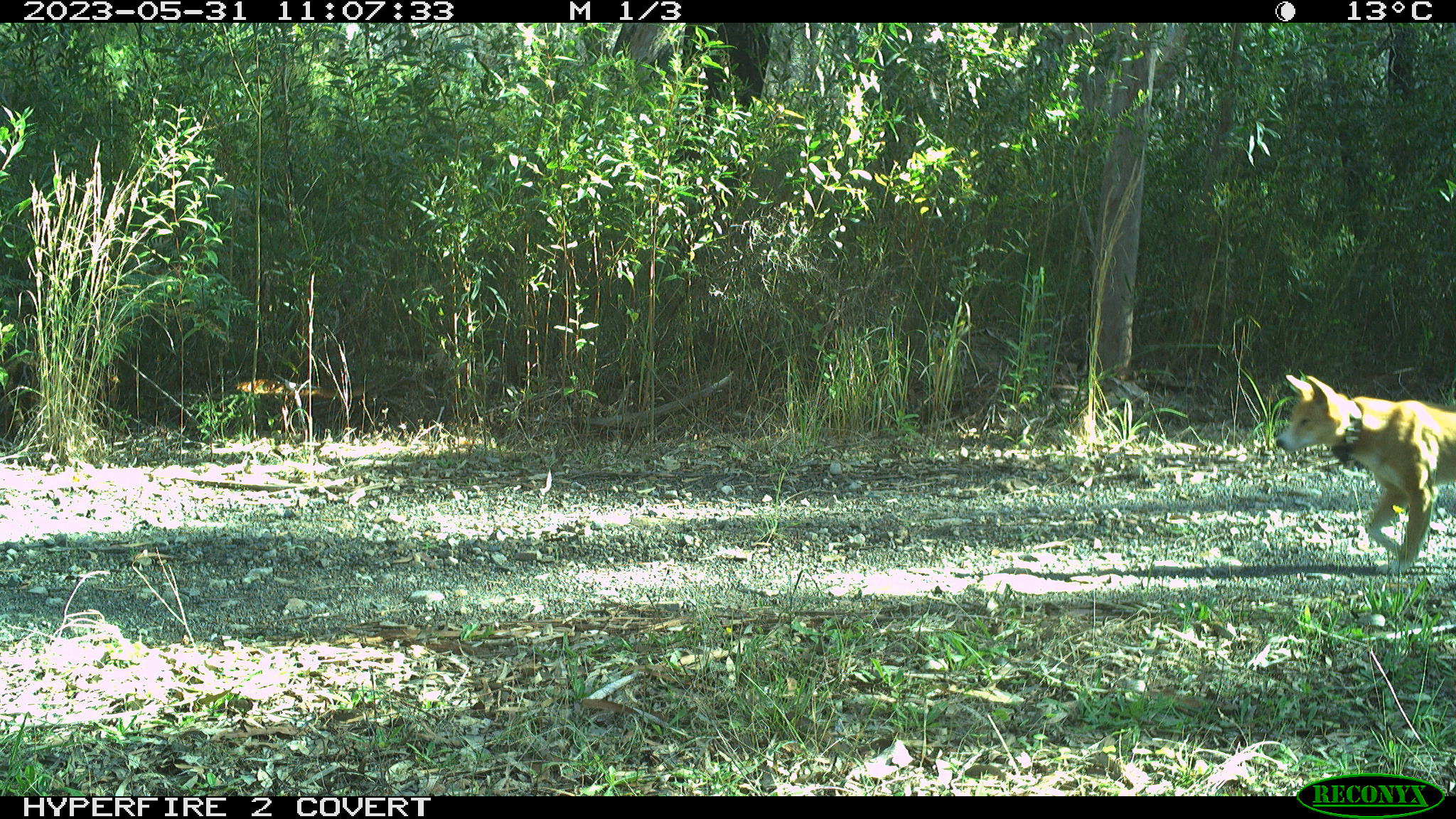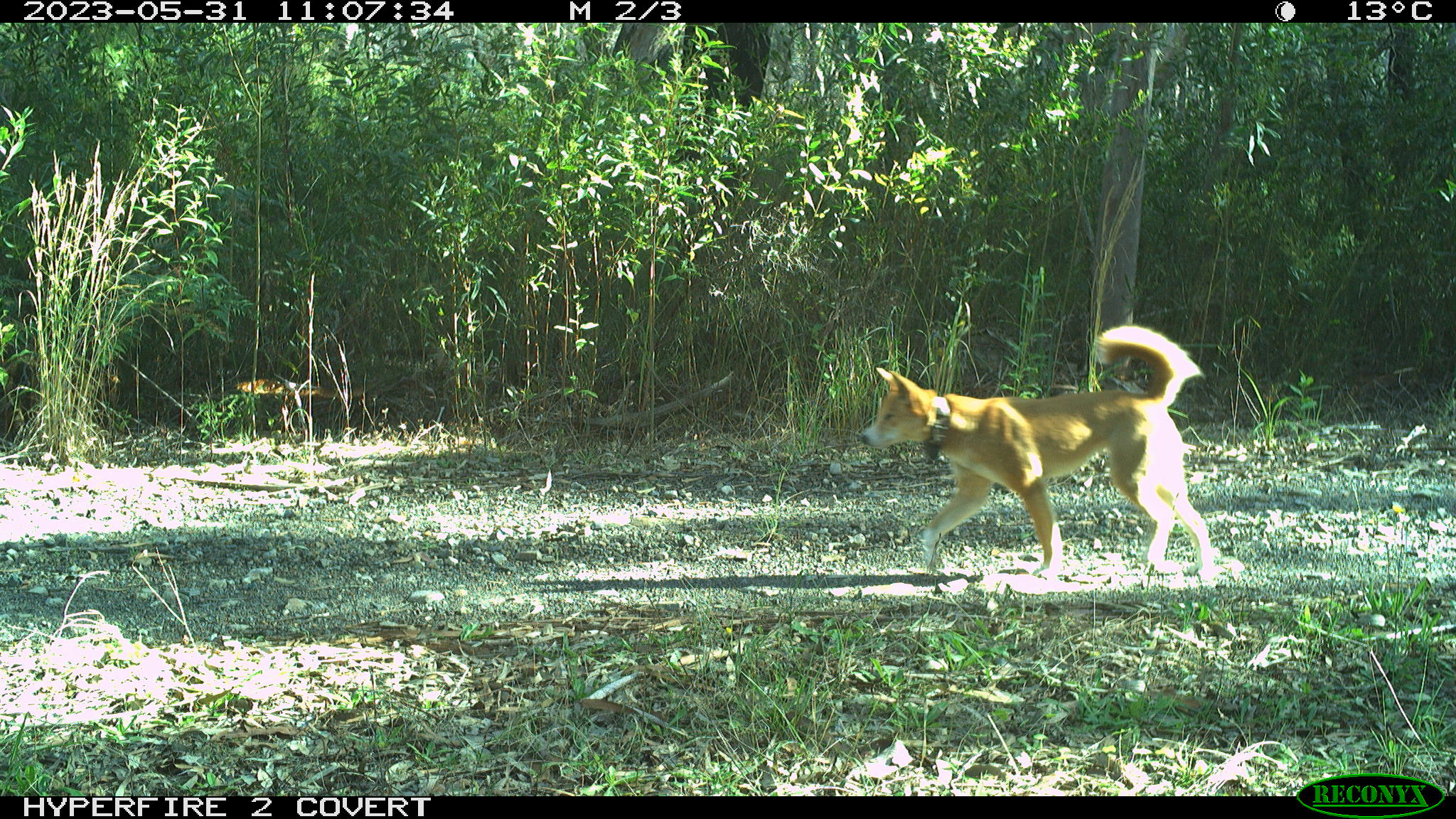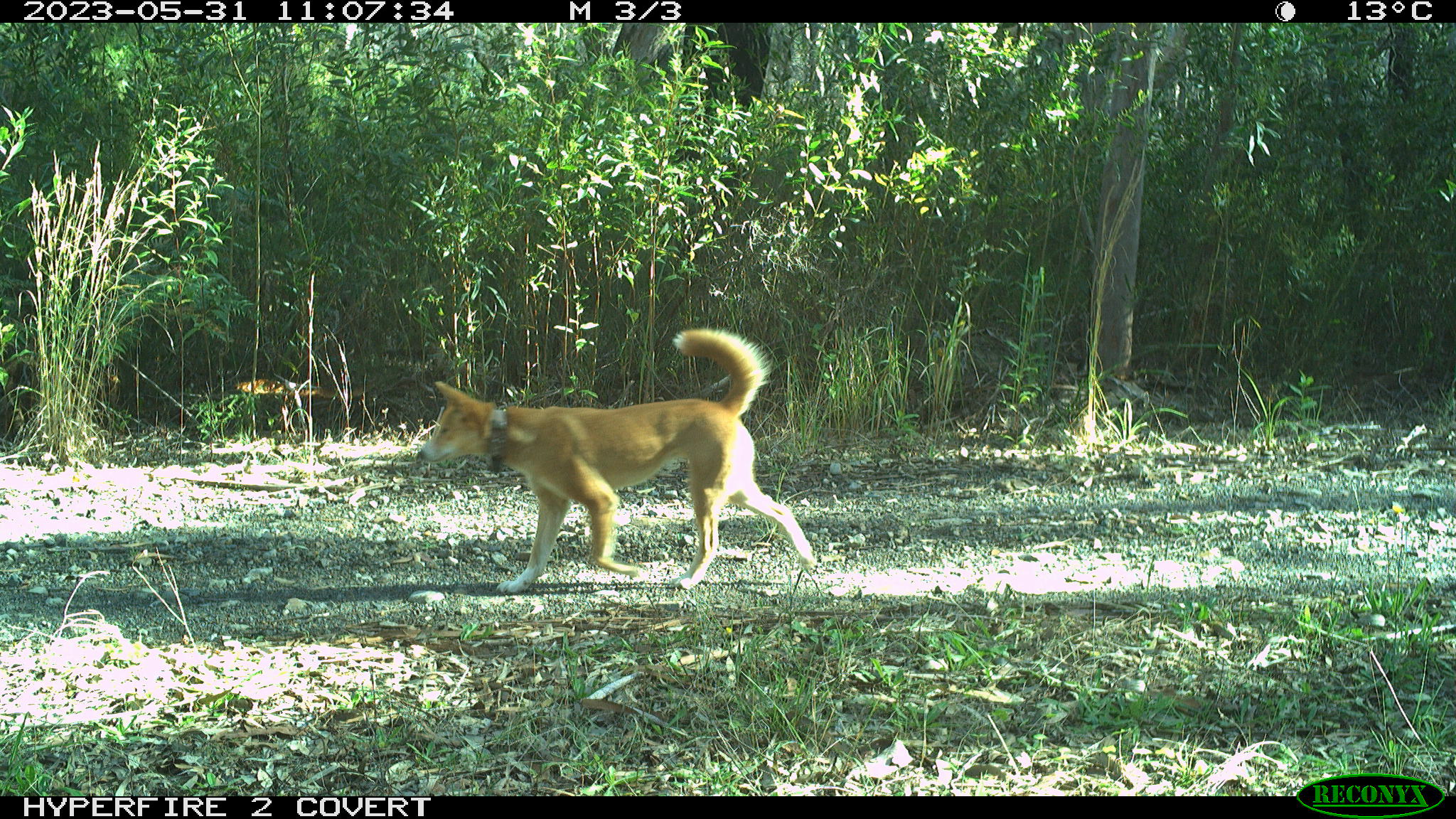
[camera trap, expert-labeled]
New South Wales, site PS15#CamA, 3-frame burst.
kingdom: Animalia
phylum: Chordata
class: Mammalia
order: Carnivora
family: Canidae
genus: Canis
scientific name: Canis familiaris dingo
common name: dingo